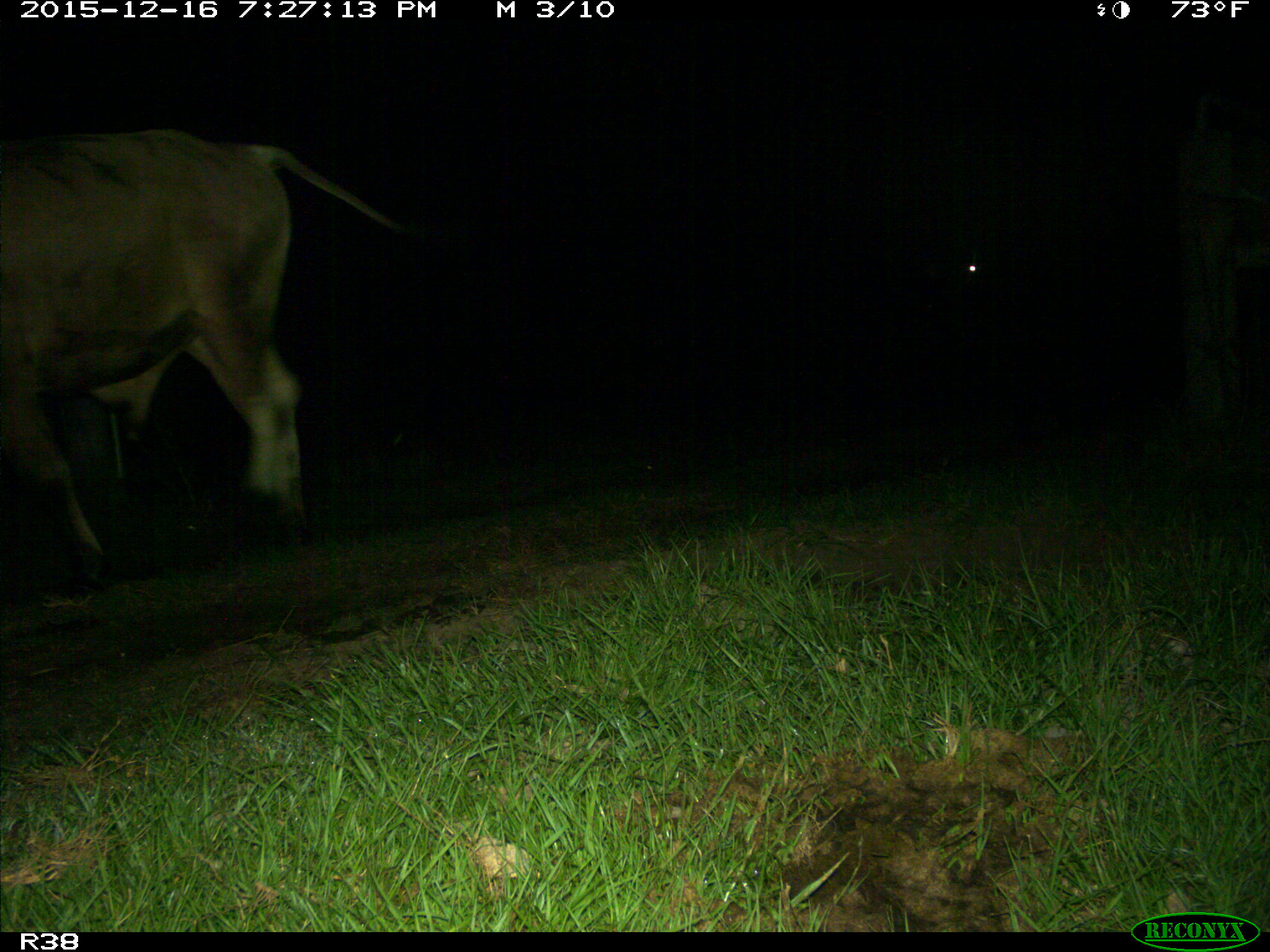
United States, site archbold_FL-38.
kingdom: Animalia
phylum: Chordata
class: Mammalia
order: Artiodactyla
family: Bovidae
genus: Bos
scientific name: Bos taurus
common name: domestic cow